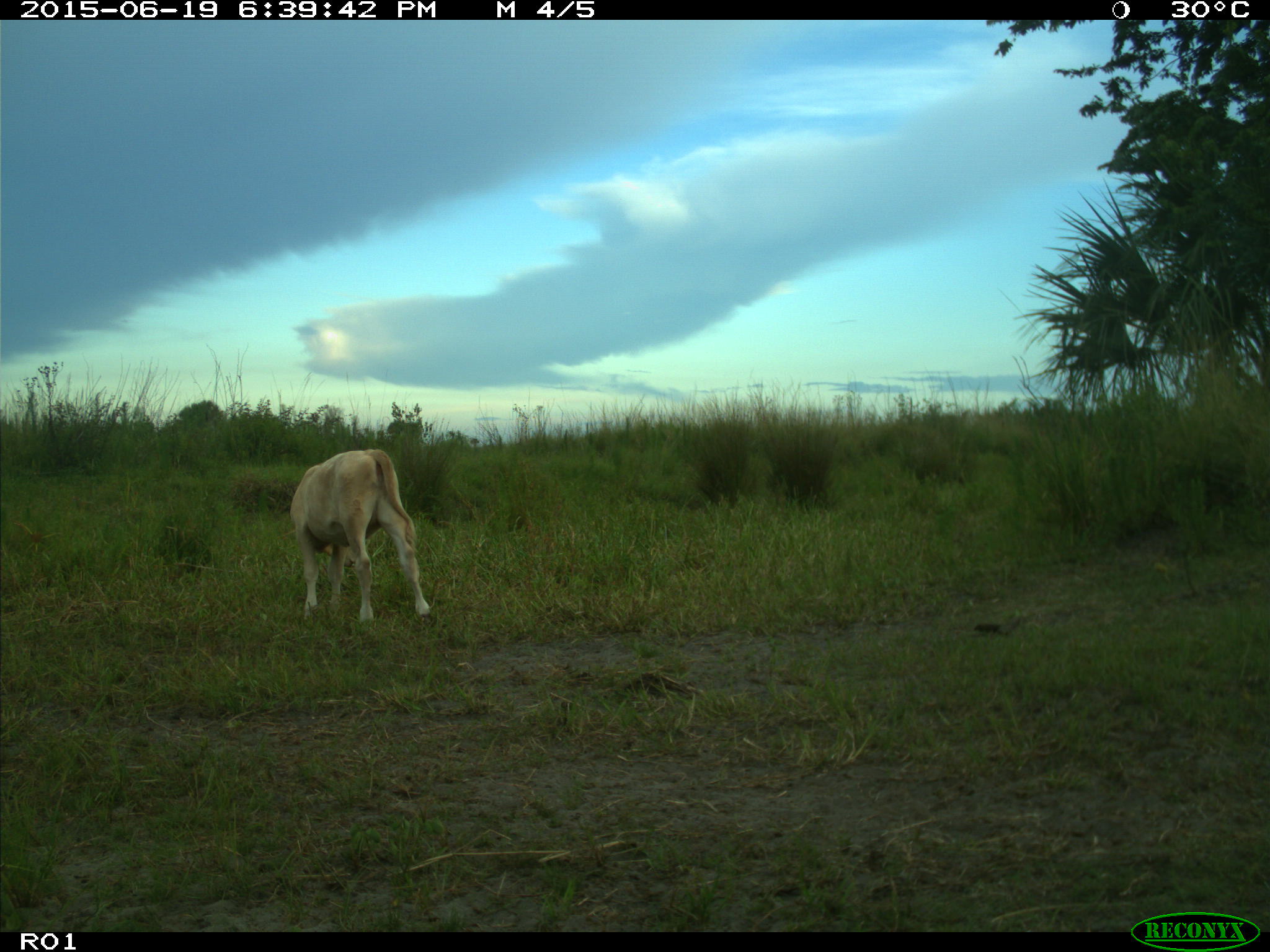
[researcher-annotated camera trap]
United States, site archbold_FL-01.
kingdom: Animalia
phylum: Chordata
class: Mammalia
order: Artiodactyla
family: Bovidae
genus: Bos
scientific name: Bos taurus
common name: domestic cow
Bos taurus (domestic cow).